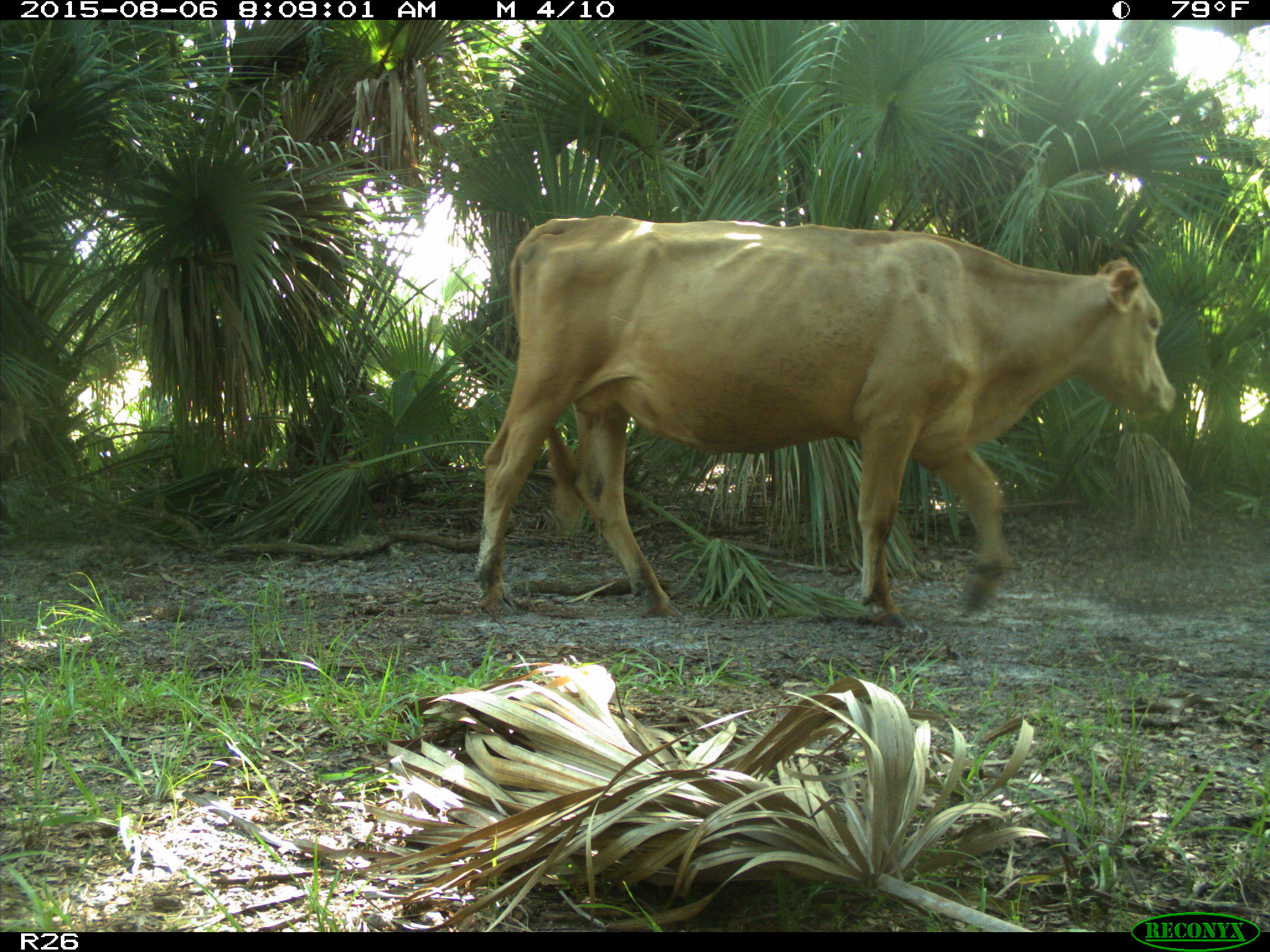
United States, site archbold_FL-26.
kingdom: Animalia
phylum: Chordata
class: Mammalia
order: Artiodactyla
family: Bovidae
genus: Bos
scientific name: Bos taurus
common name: domestic cow